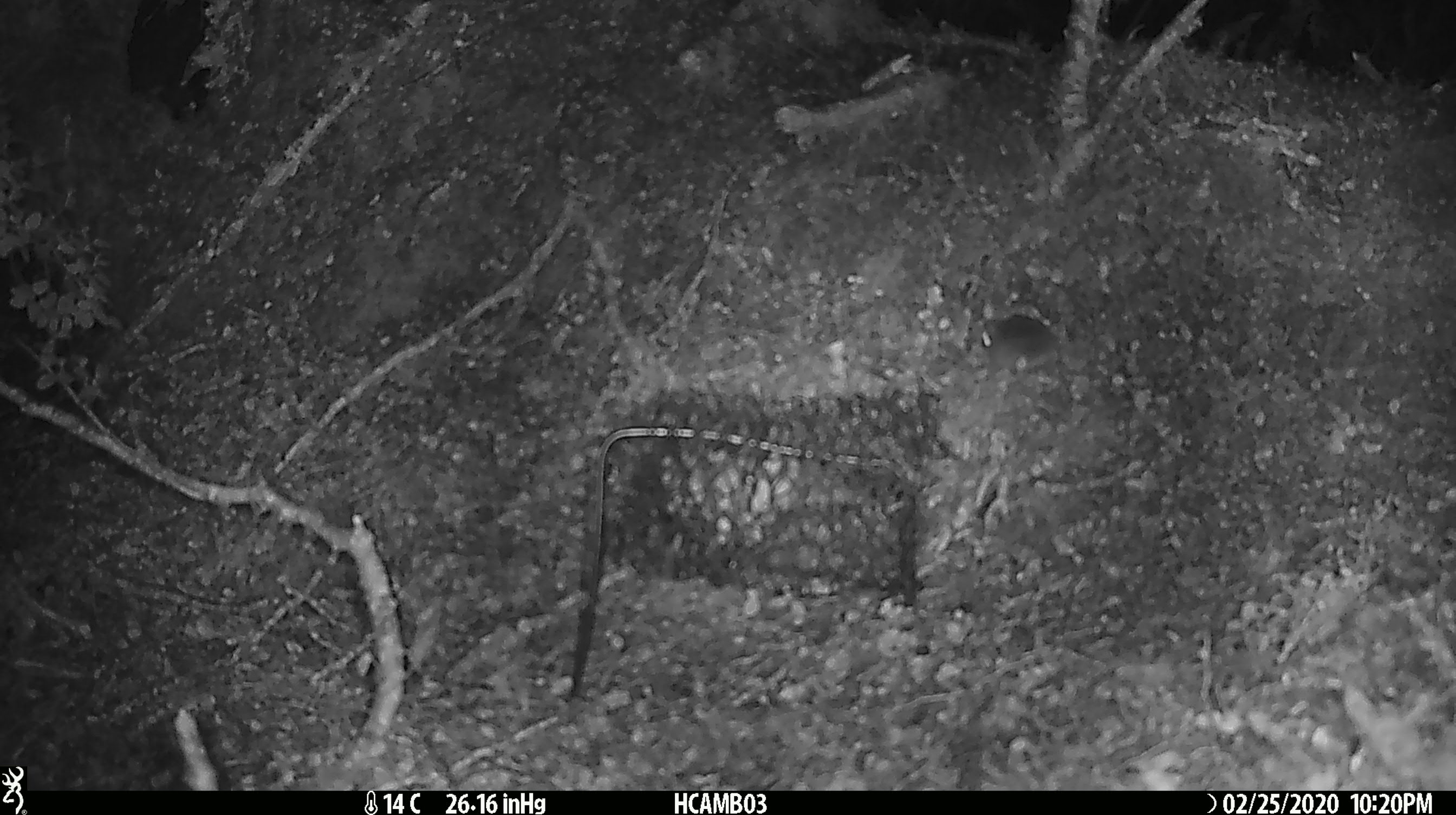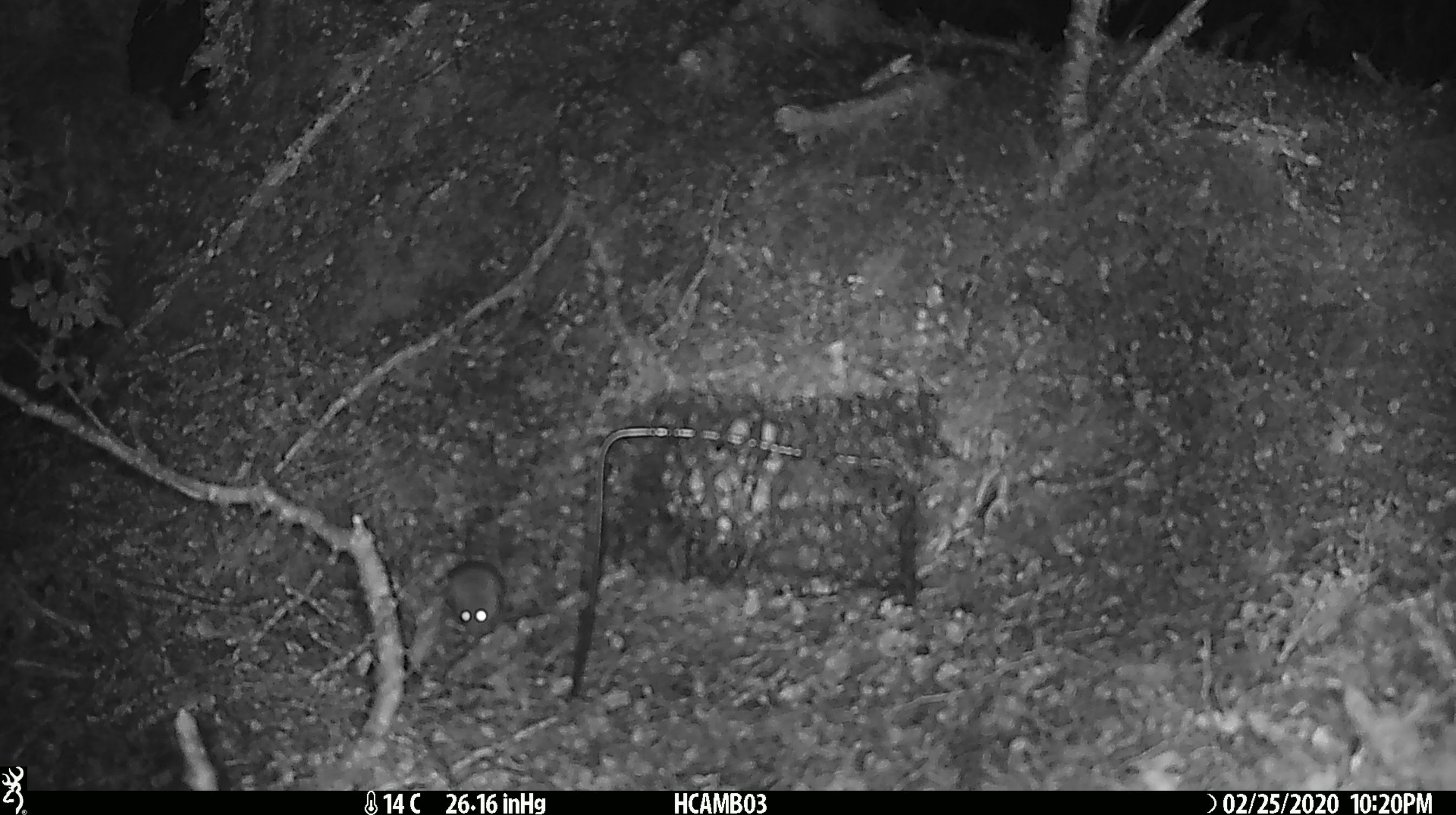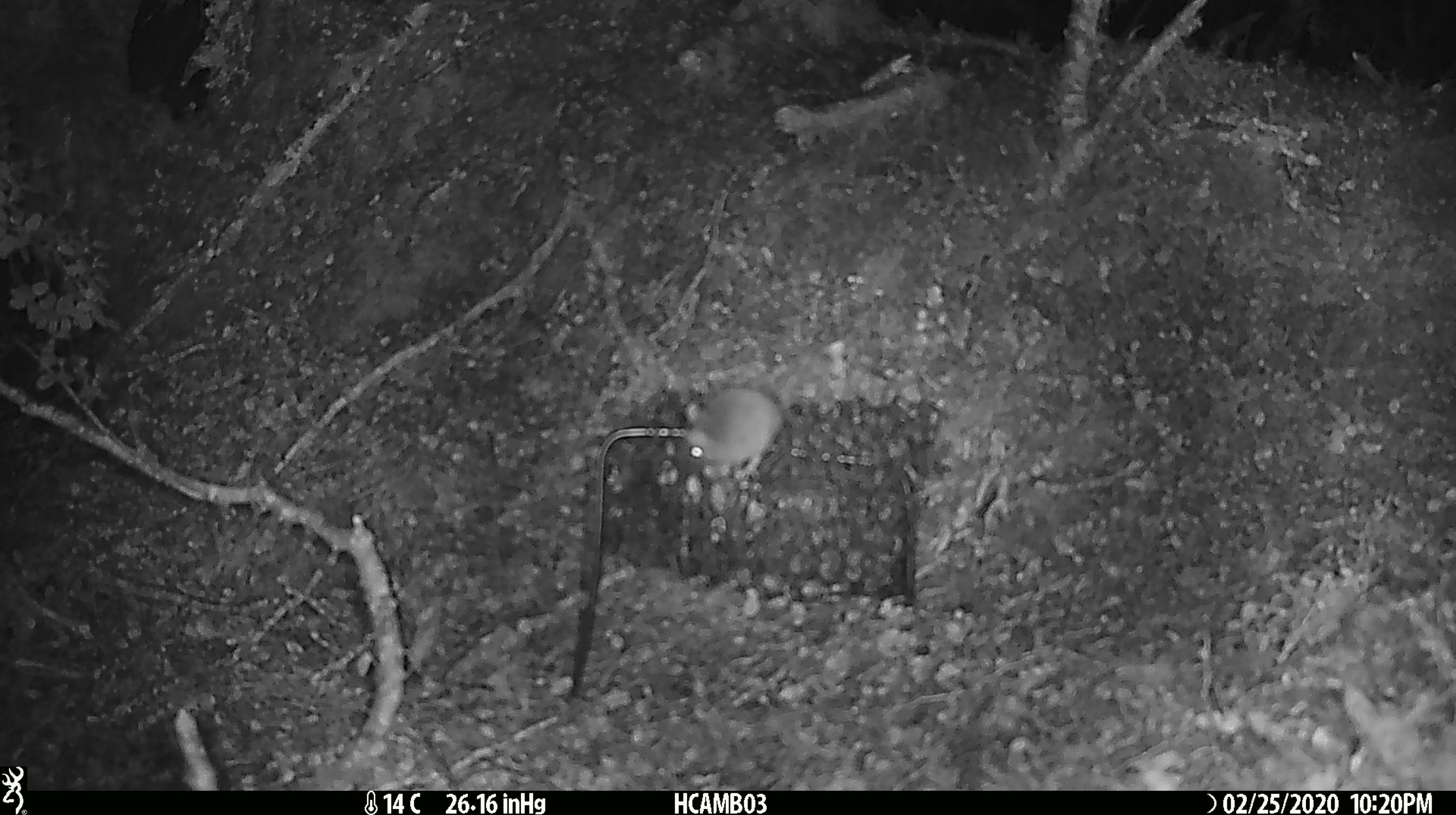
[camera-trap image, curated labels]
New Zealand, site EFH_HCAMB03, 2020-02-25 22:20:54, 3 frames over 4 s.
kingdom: Animalia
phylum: Chordata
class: Mammalia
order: Rodentia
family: Muridae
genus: Mus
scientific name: Mus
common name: mouse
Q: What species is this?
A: Mouse (Mus).